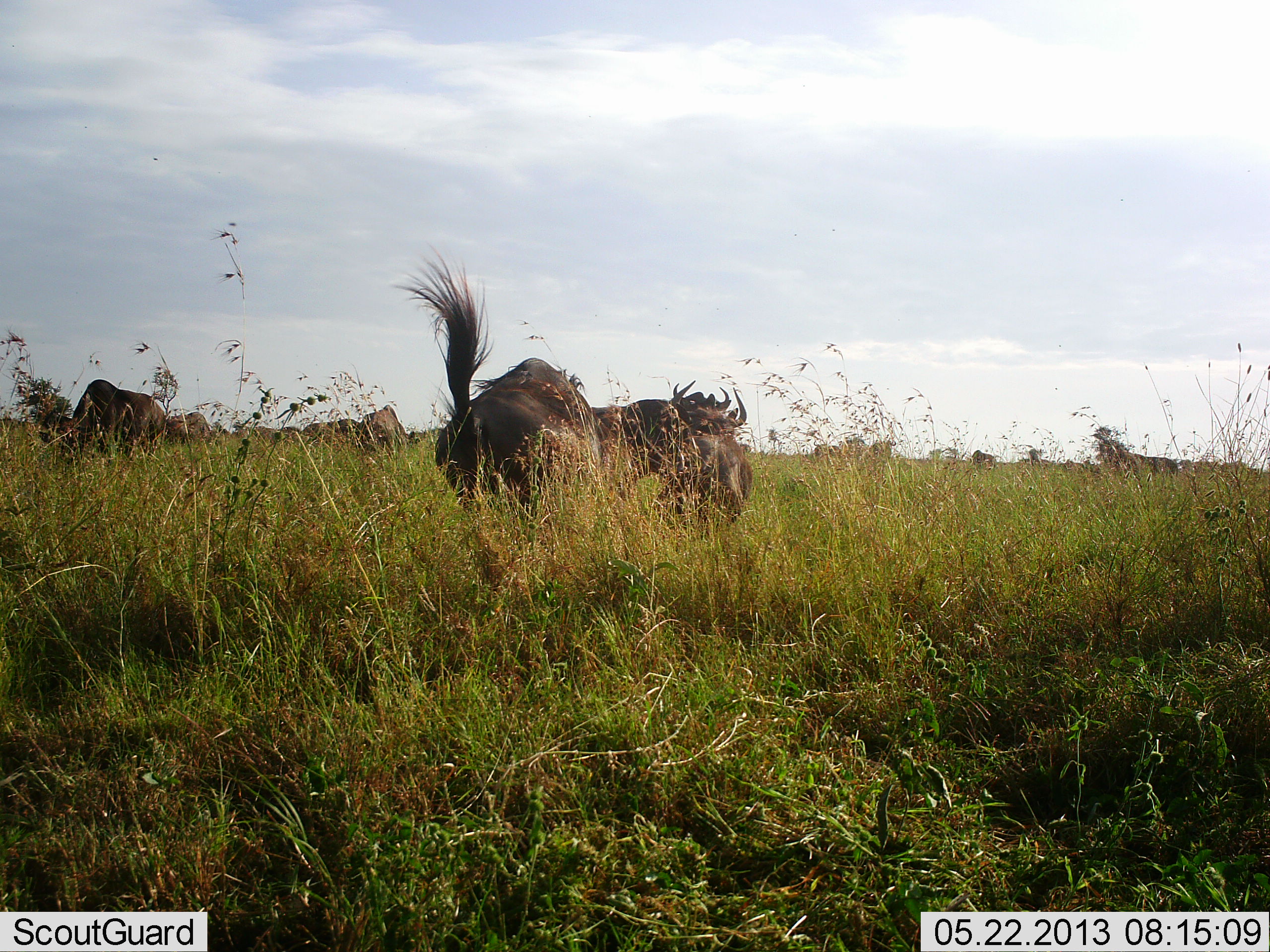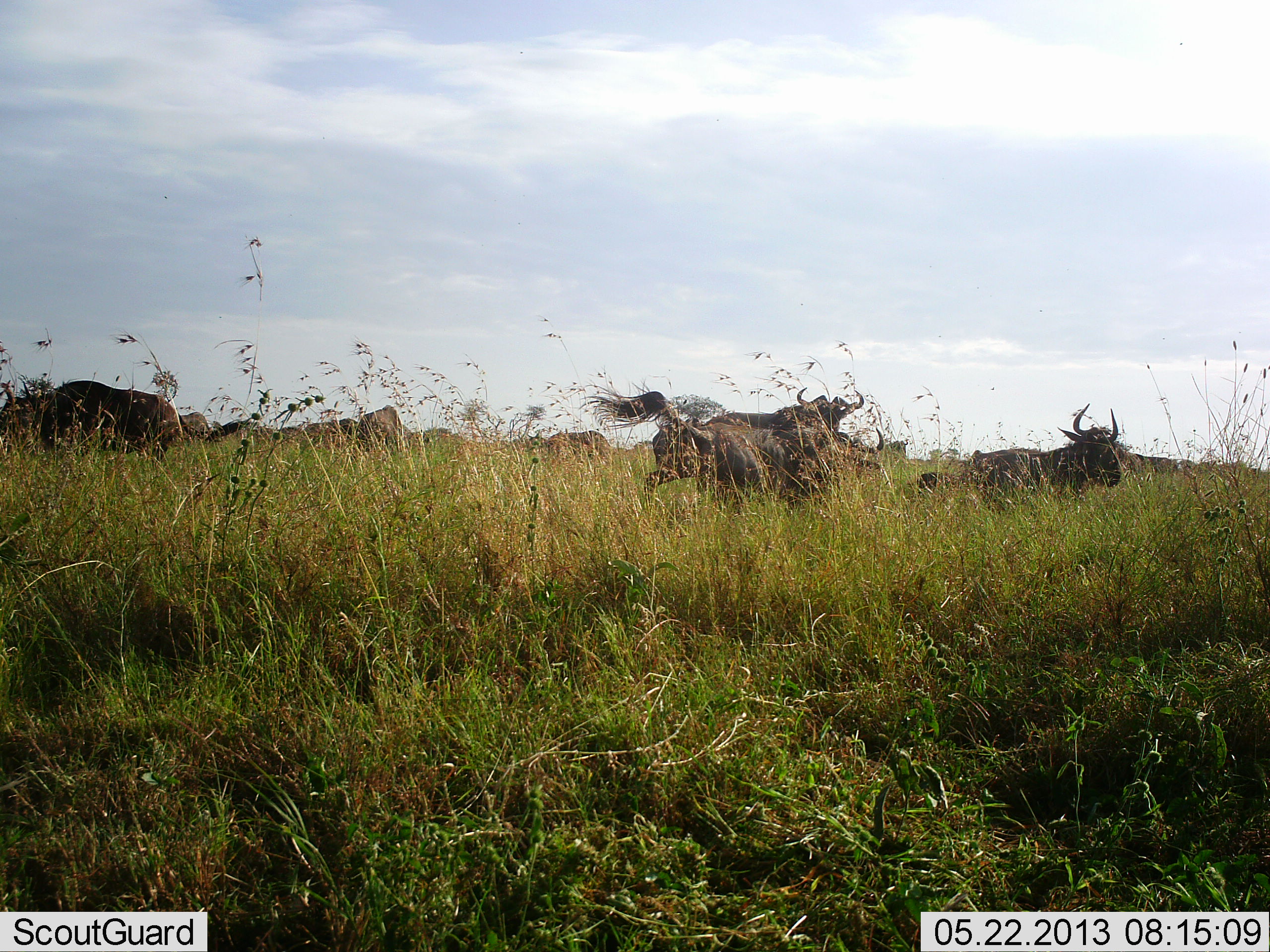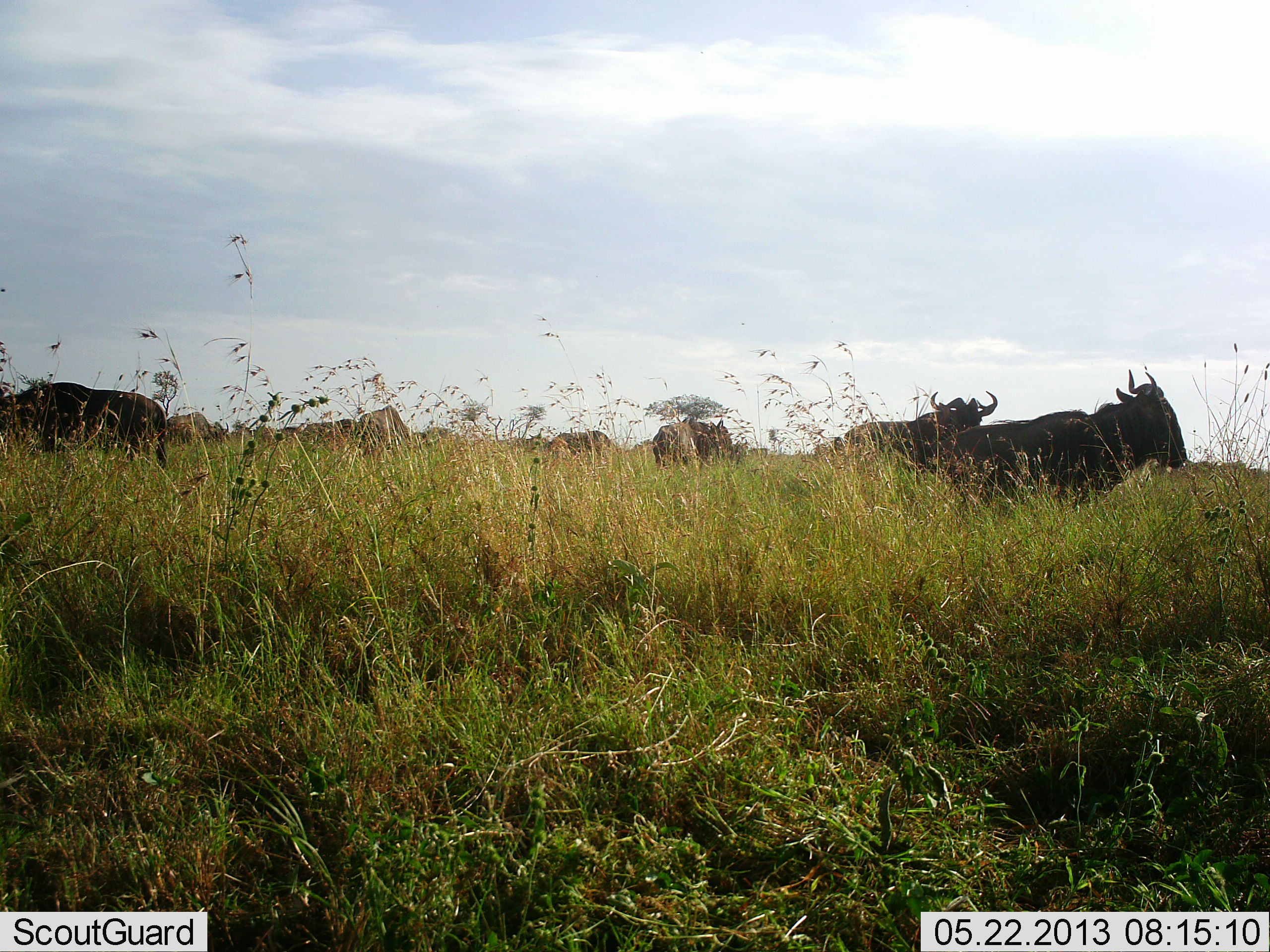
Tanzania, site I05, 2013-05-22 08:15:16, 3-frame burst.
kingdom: Animalia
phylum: Chordata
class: Mammalia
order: Artiodactyla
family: Bovidae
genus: Connochaetes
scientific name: Connochaetes taurinus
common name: blue wildebeest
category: wildebeest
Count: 11-50.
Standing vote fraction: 70%.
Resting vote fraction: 0%.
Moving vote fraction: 70%.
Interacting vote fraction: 50%.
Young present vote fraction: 0%.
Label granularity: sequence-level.